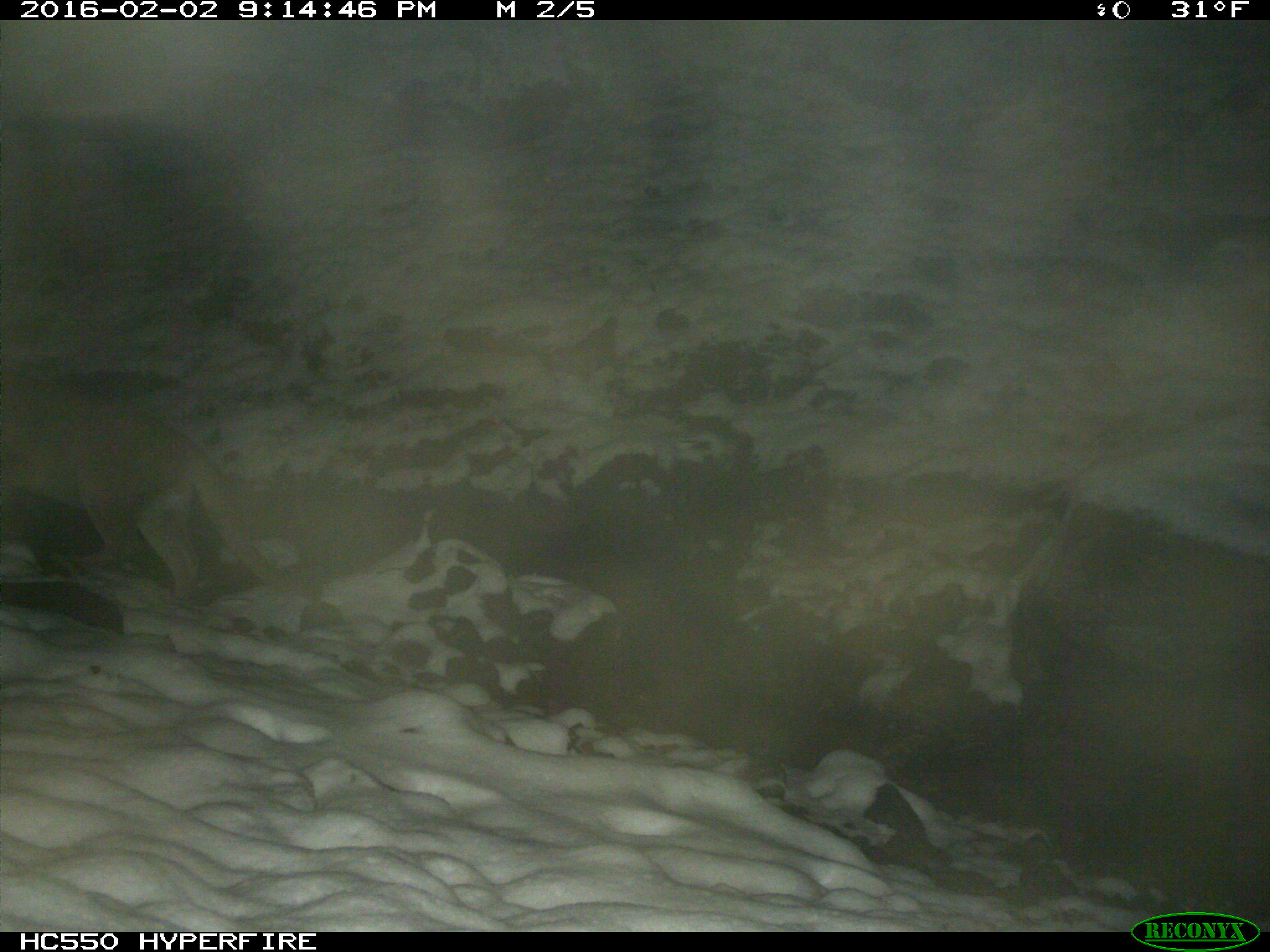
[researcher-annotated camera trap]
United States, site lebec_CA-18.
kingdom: Animalia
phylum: Chordata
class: Mammalia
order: Carnivora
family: Felidae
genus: Puma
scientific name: Puma concolor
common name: mountain lion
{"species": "Puma concolor (mountain lion)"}